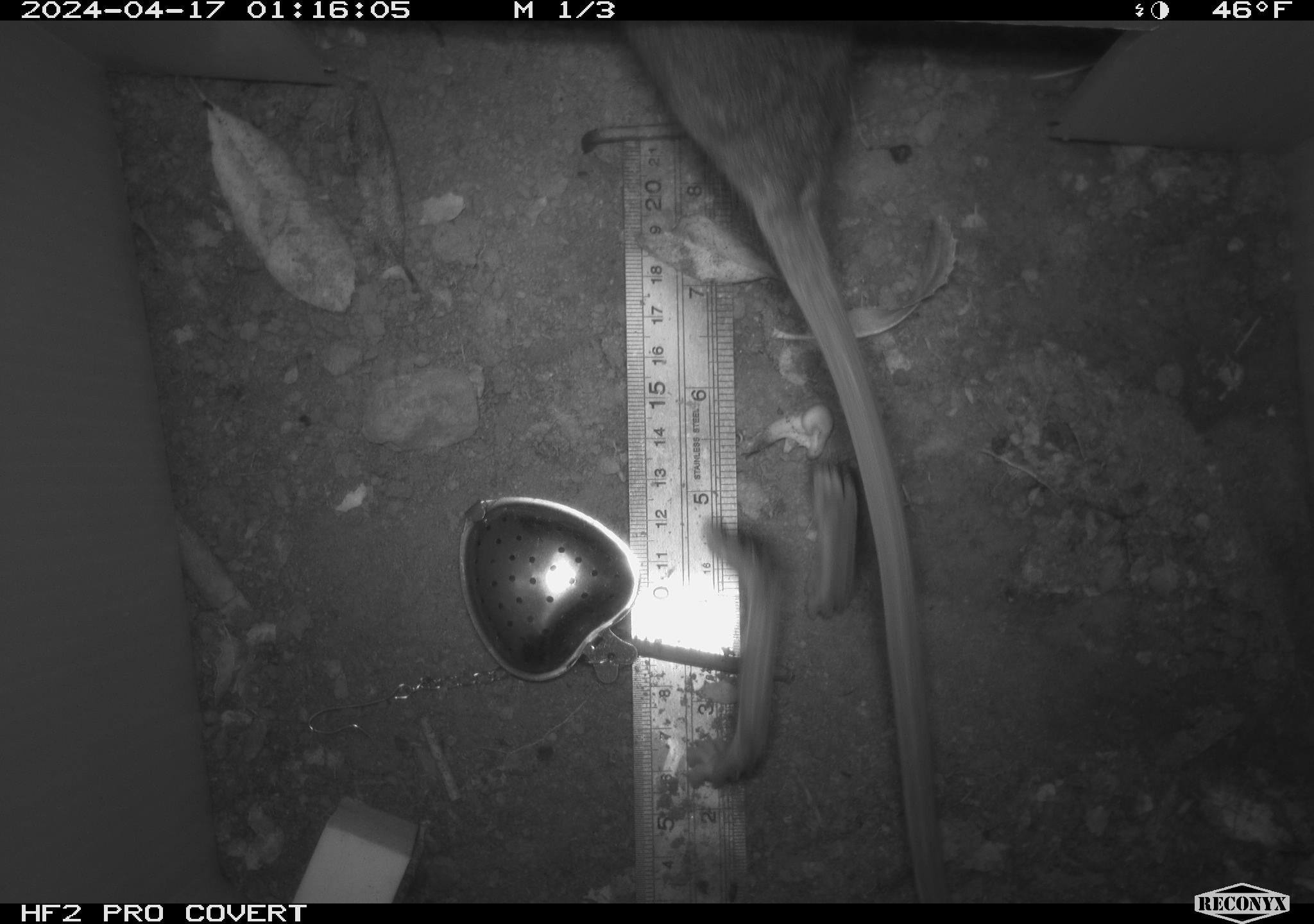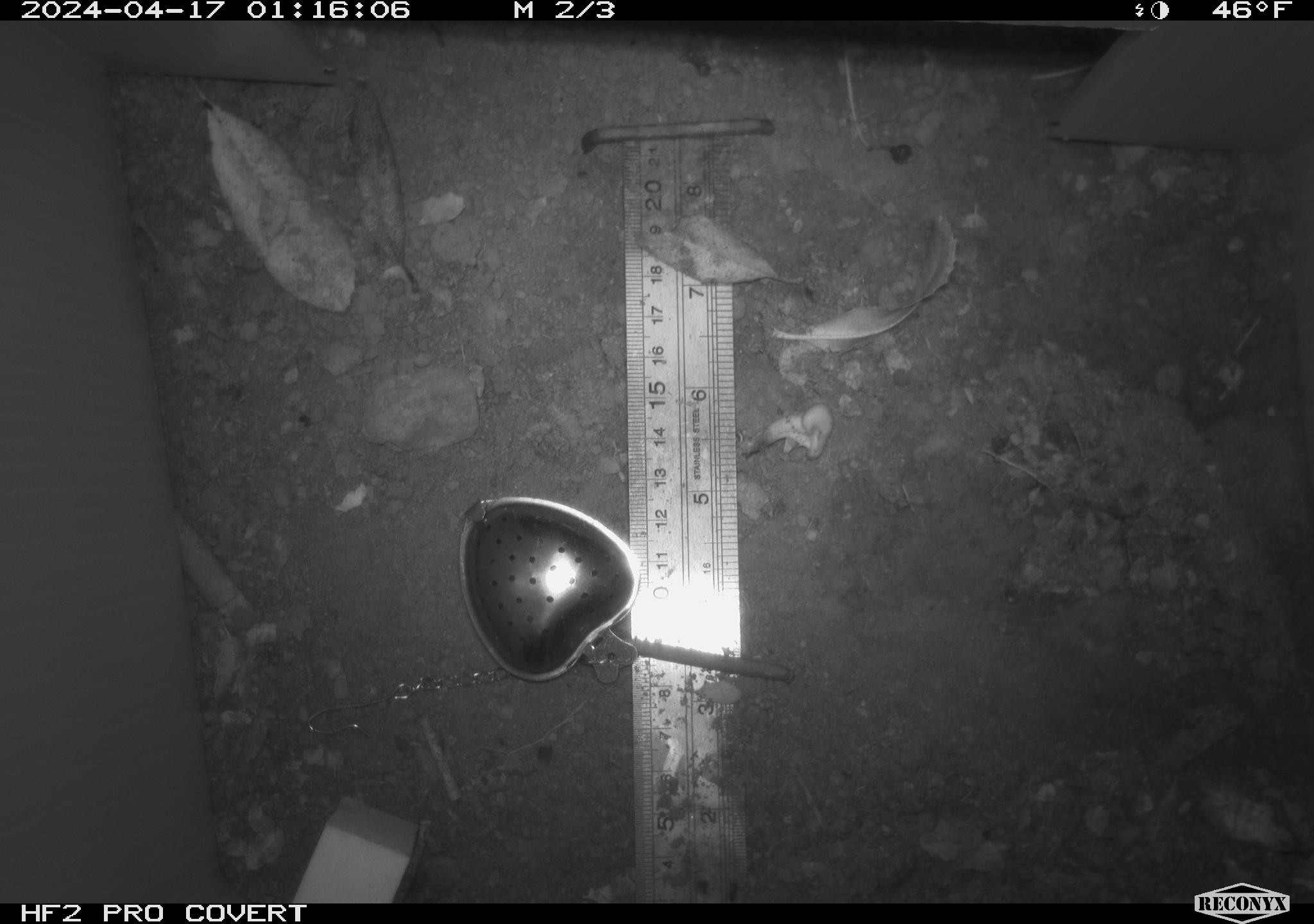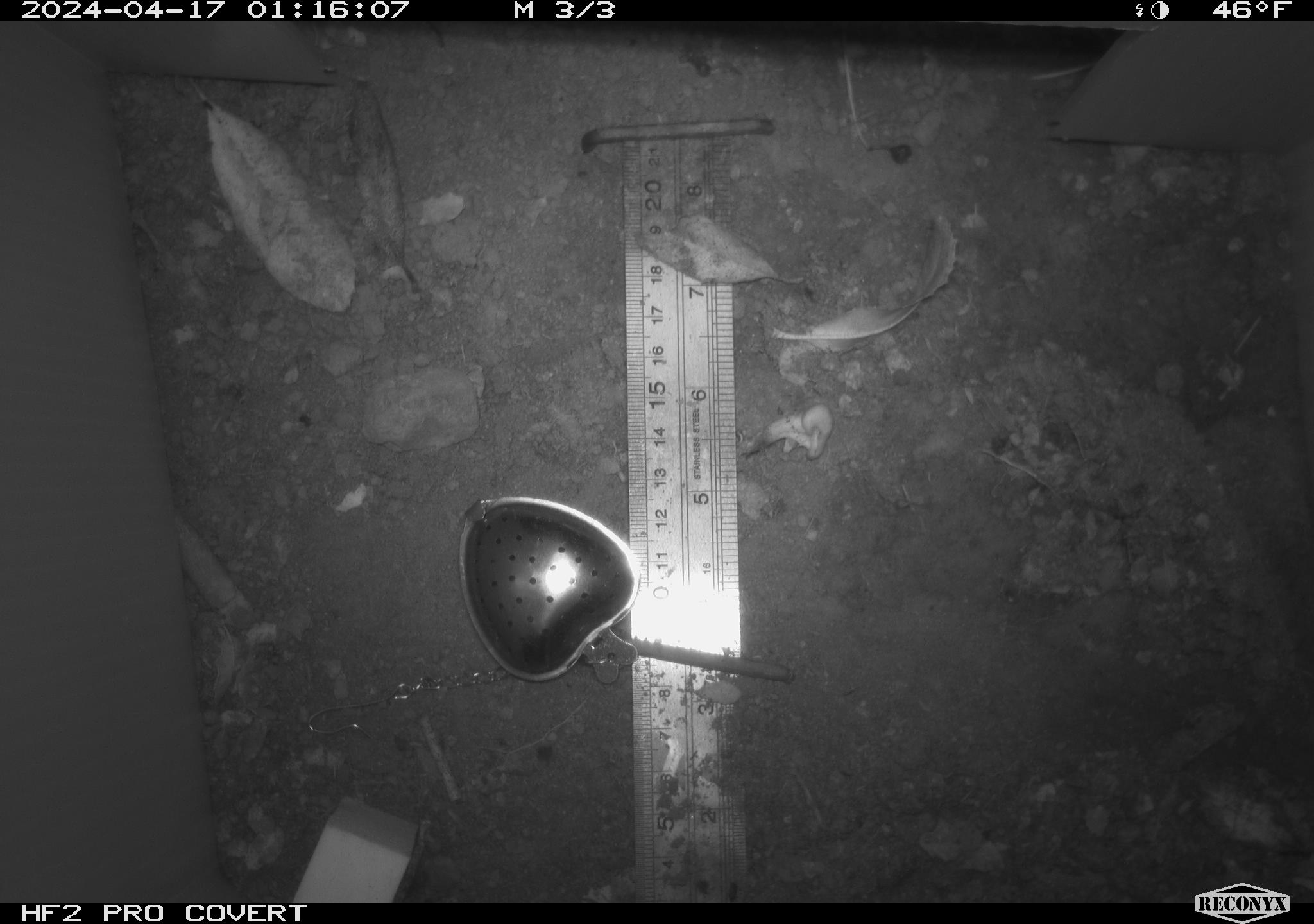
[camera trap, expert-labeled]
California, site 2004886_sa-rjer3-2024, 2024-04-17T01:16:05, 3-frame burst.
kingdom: Animalia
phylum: Chordata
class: Mammalia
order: Rodentia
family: Cricetidae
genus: Neotoma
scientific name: Neotoma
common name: pack rat or woodrat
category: neotoma species